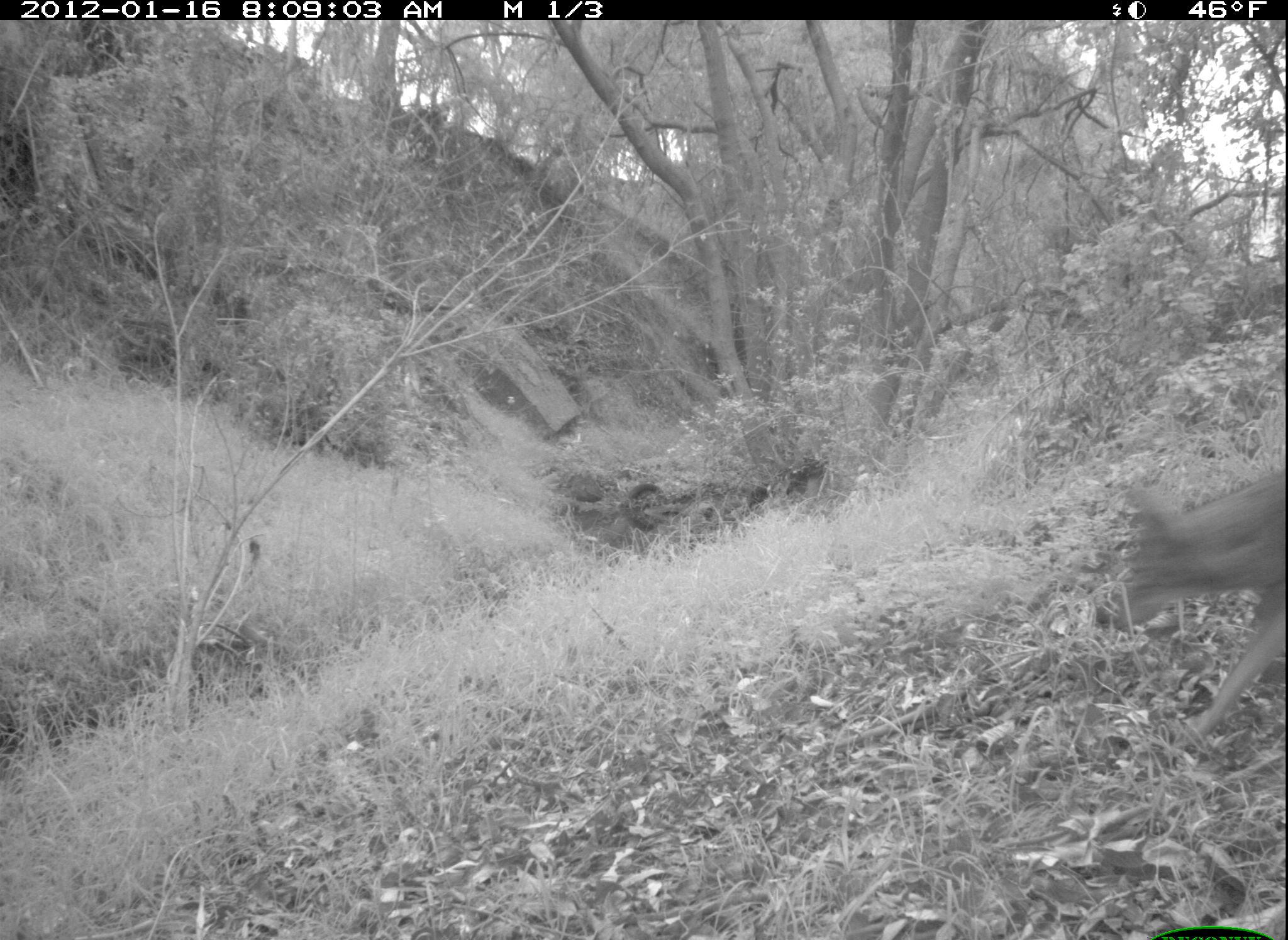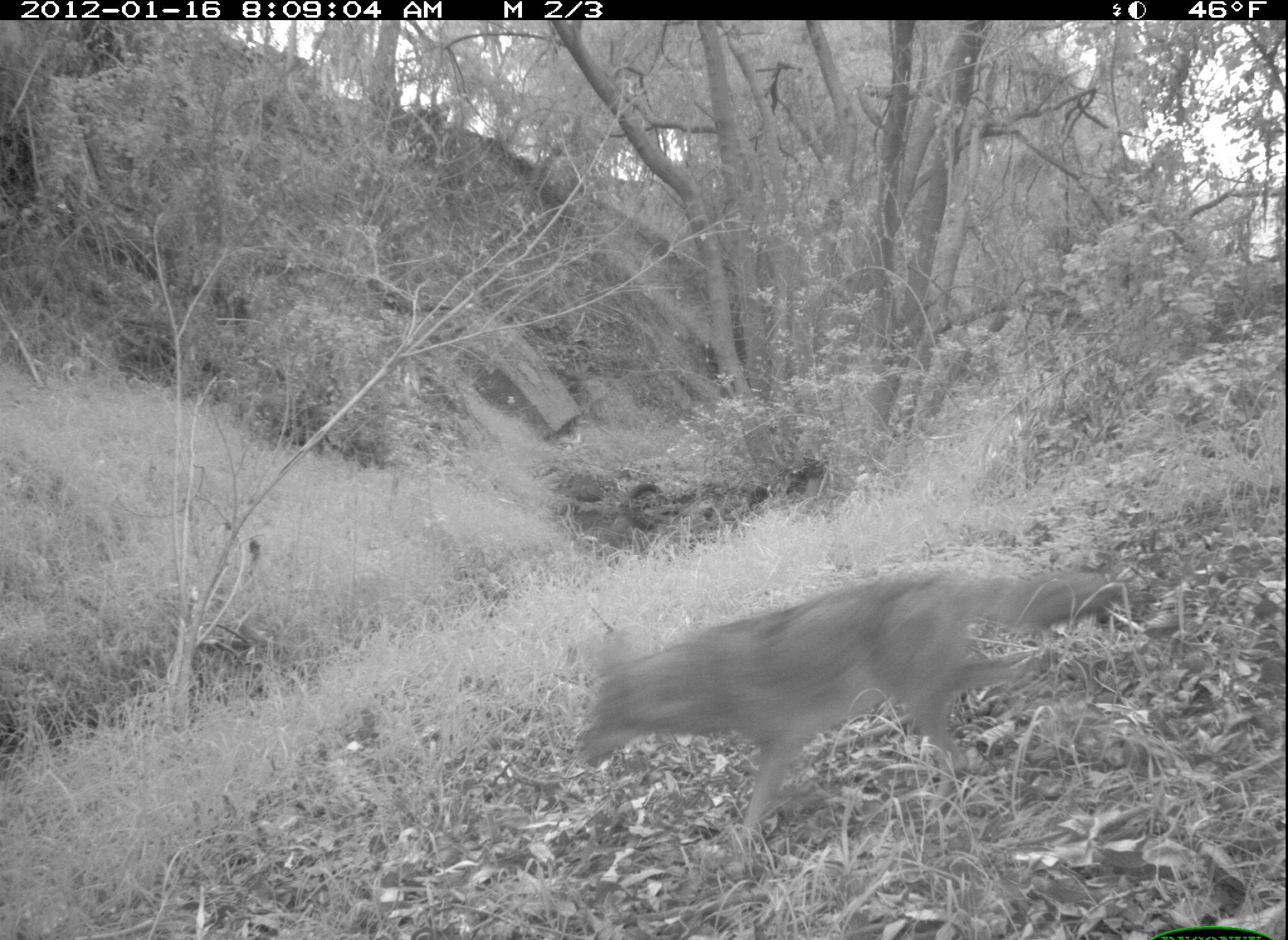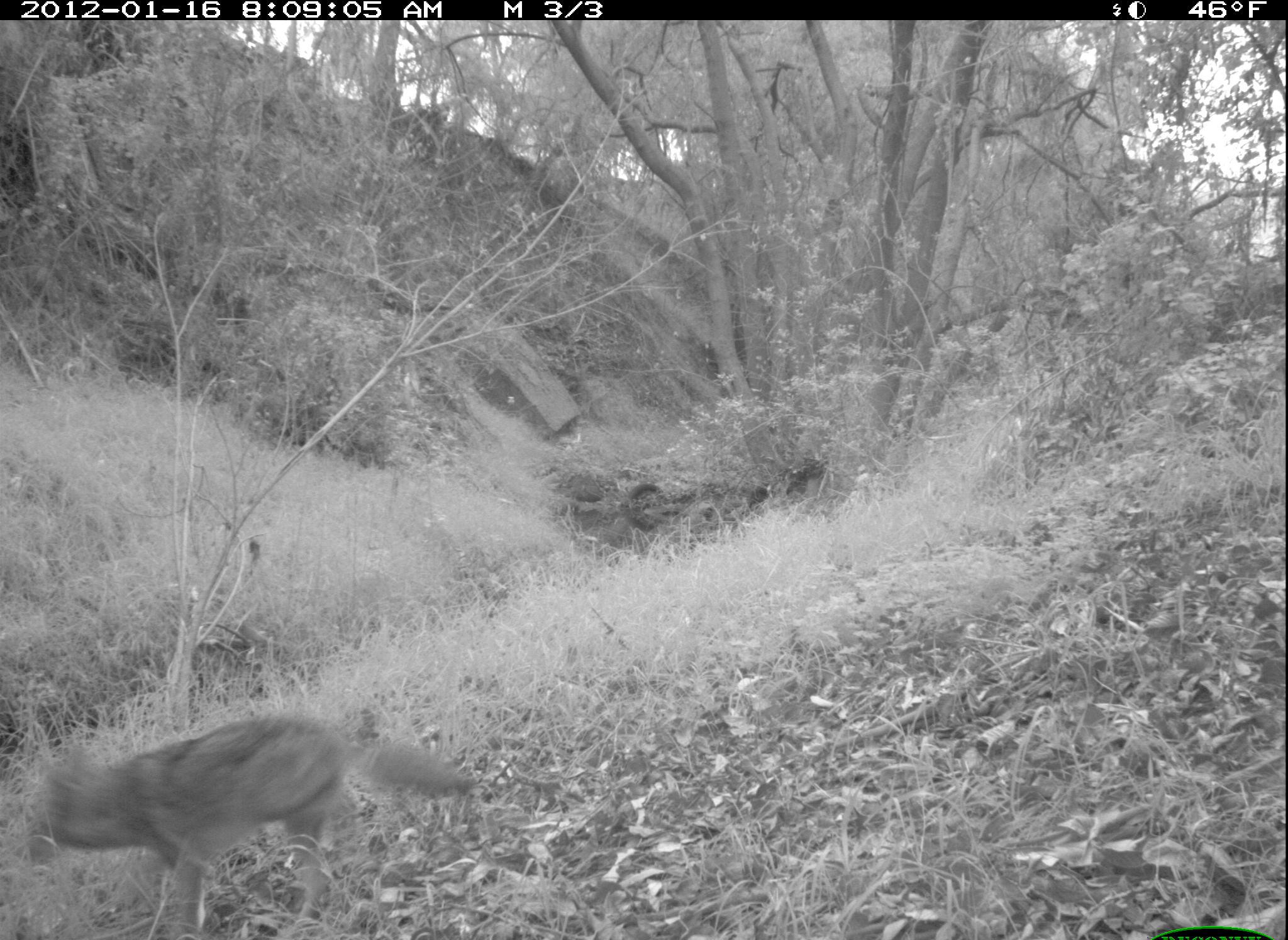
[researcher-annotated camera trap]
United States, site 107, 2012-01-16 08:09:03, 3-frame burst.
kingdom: Animalia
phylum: Chordata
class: Mammalia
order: Carnivora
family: Canidae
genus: Canis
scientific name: Canis latrans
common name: coyote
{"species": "coyote (Canis latrans)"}